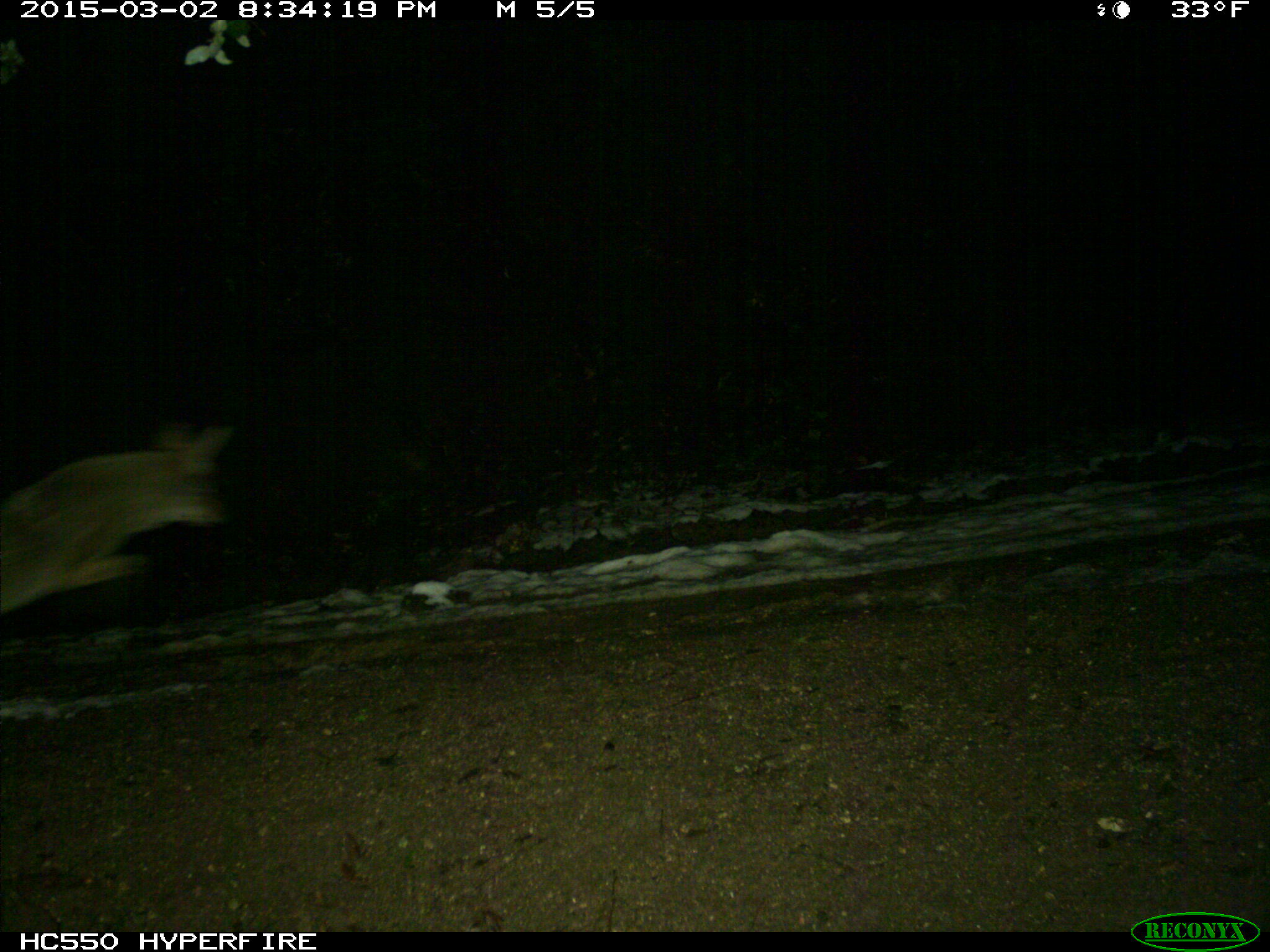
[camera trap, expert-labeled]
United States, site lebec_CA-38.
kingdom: Animalia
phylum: Chordata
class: Mammalia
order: Carnivora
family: Canidae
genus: Canis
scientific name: Canis latrans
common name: coyote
Canis latrans (coyote).